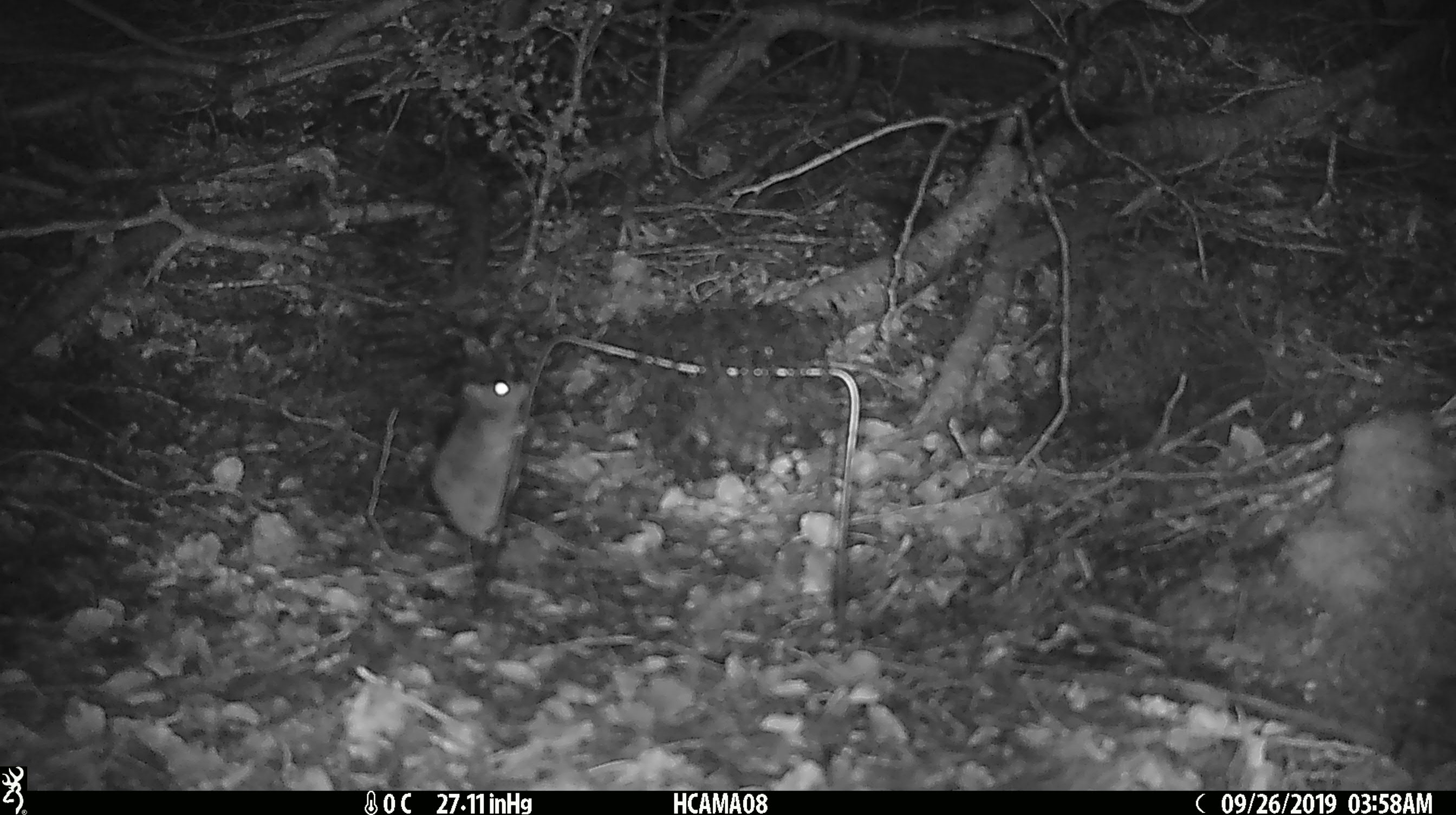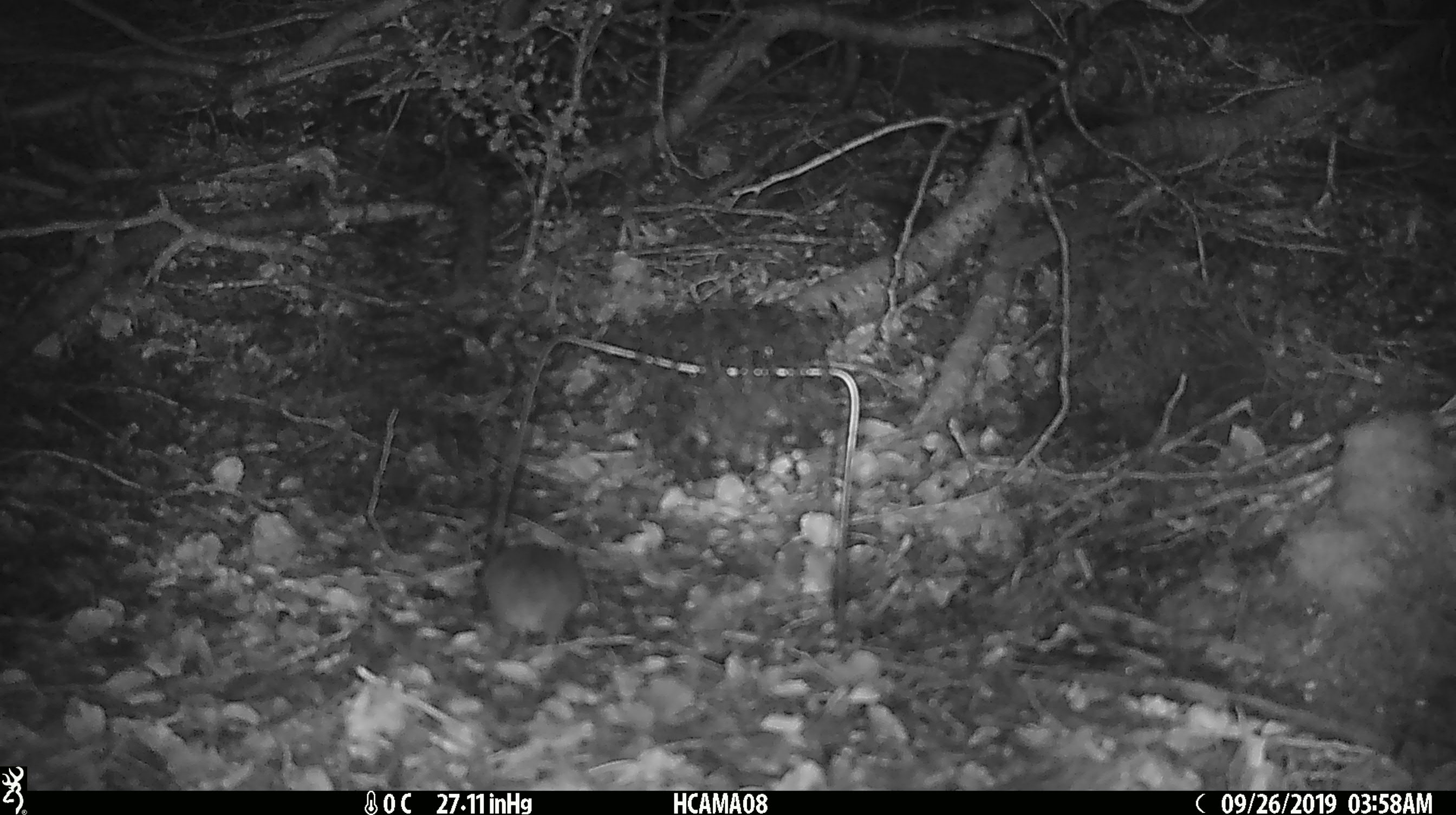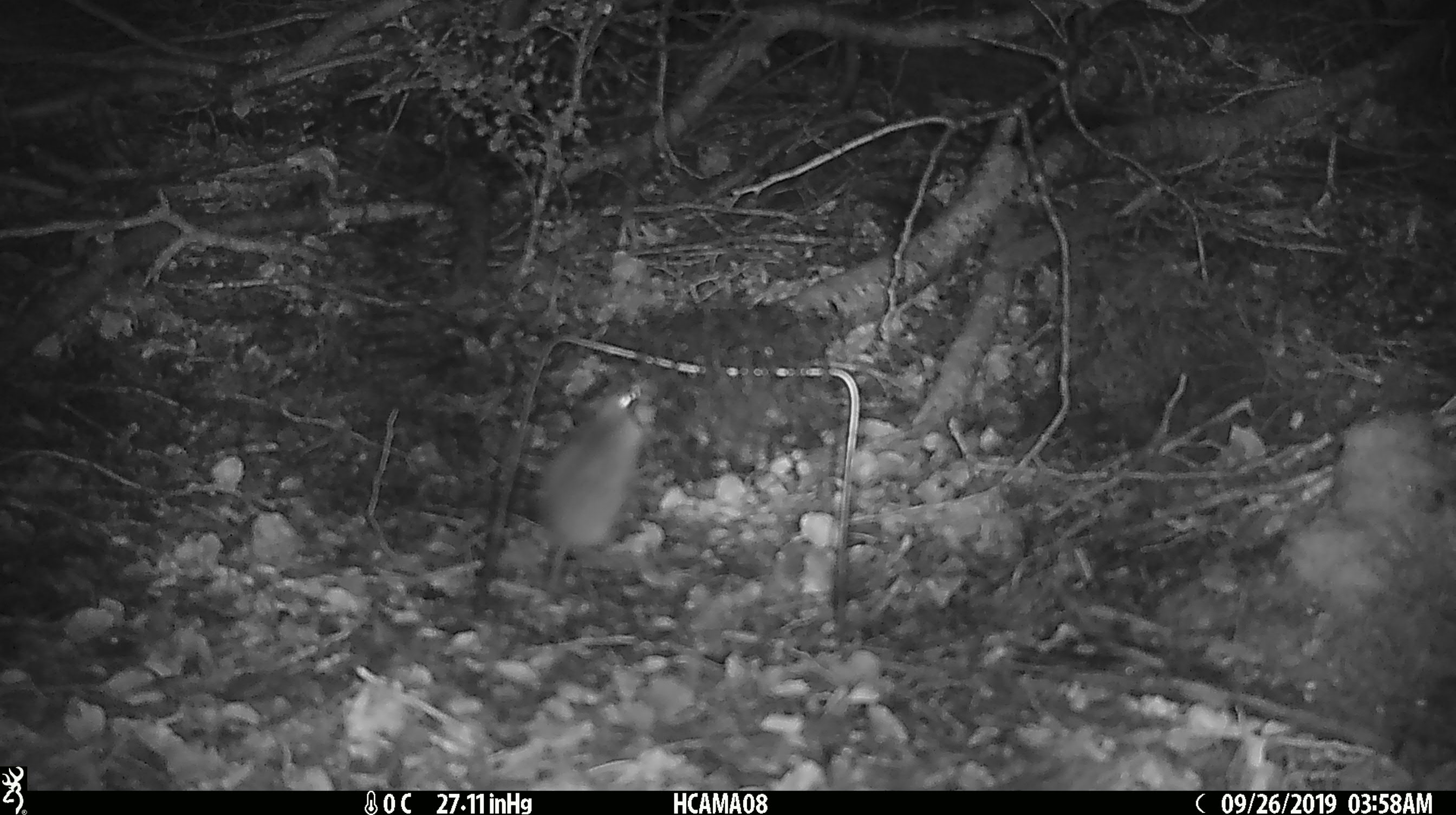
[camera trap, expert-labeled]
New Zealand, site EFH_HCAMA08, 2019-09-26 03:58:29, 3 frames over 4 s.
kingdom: Animalia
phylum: Chordata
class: Mammalia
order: Rodentia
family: Muridae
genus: Mus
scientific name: Mus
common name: mouse